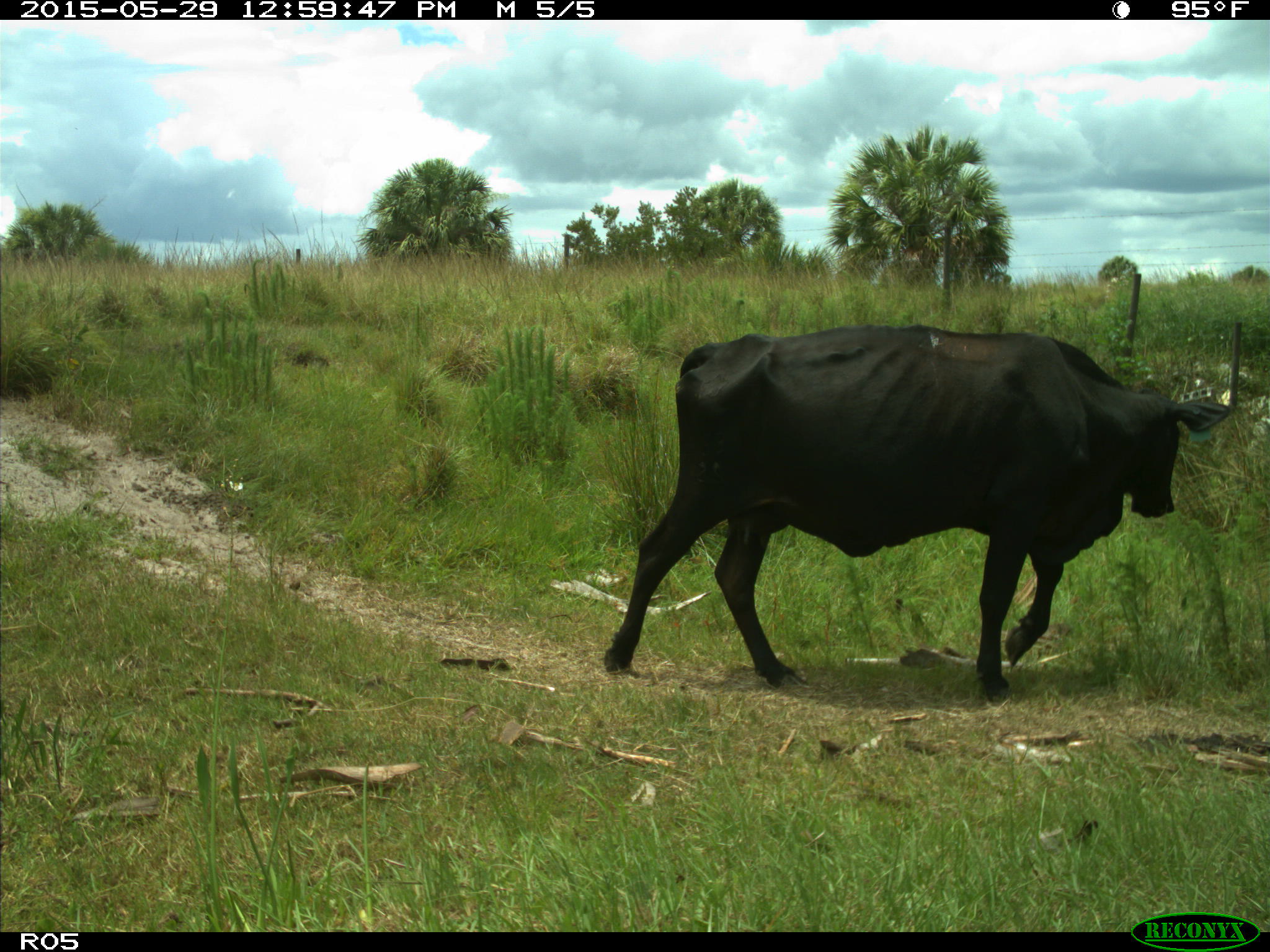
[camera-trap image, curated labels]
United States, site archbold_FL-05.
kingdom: Animalia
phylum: Chordata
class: Mammalia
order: Artiodactyla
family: Bovidae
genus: Bos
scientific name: Bos taurus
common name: domestic cow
Bos taurus (domestic cow).